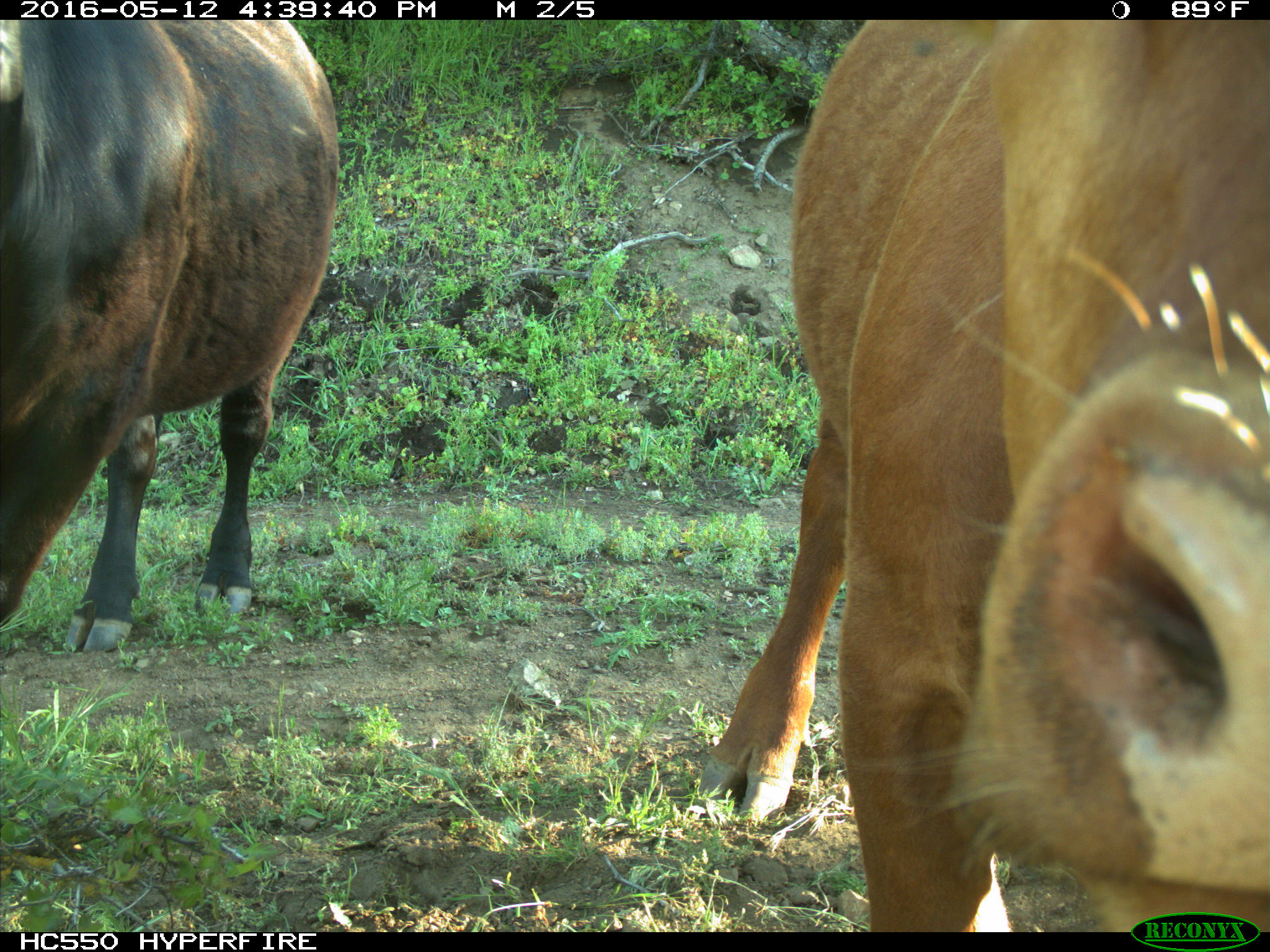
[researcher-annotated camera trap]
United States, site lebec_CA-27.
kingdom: Animalia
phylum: Chordata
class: Mammalia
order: Artiodactyla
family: Bovidae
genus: Bos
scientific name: Bos taurus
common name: domestic cow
Bos taurus (domestic cow).